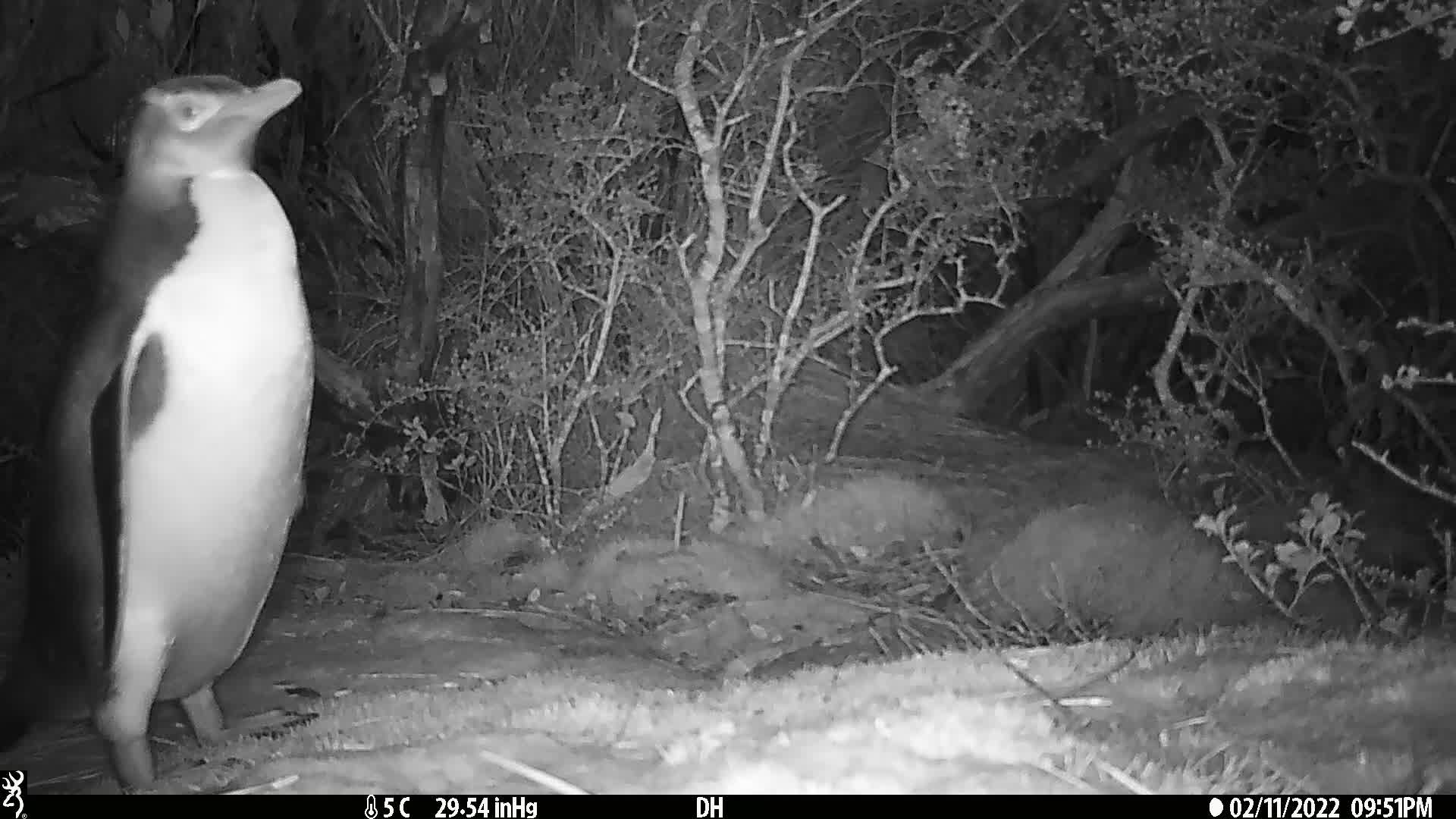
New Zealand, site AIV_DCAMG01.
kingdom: Animalia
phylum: Chordata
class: Aves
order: Sphenisciformes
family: Spheniscidae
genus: Megadyptes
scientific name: Megadyptes antipodes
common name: yellow-eyed penguin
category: yellow eyed penguin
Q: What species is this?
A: Yellow eyed penguin (yellow-eyed penguin) (Megadyptes antipodes).